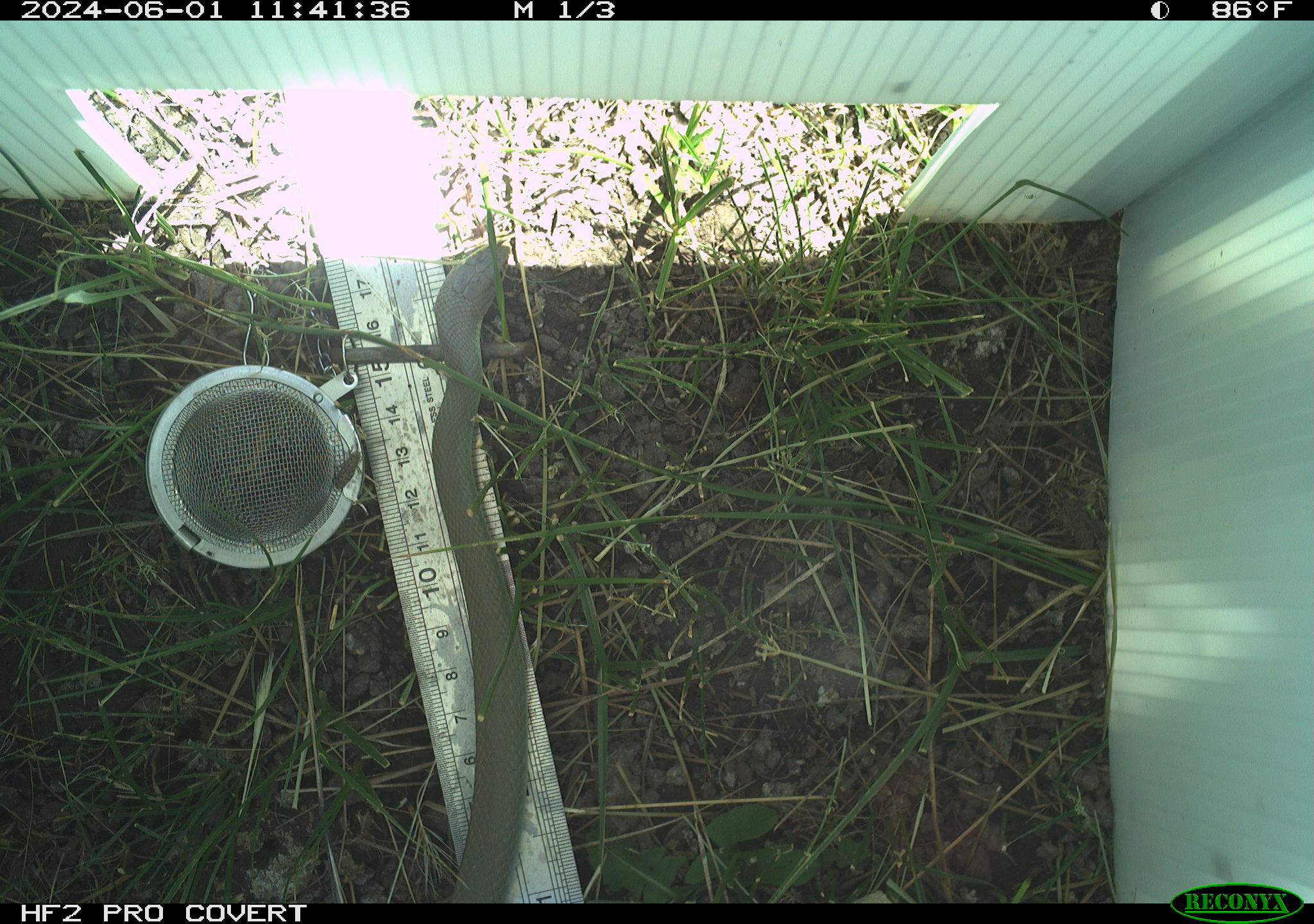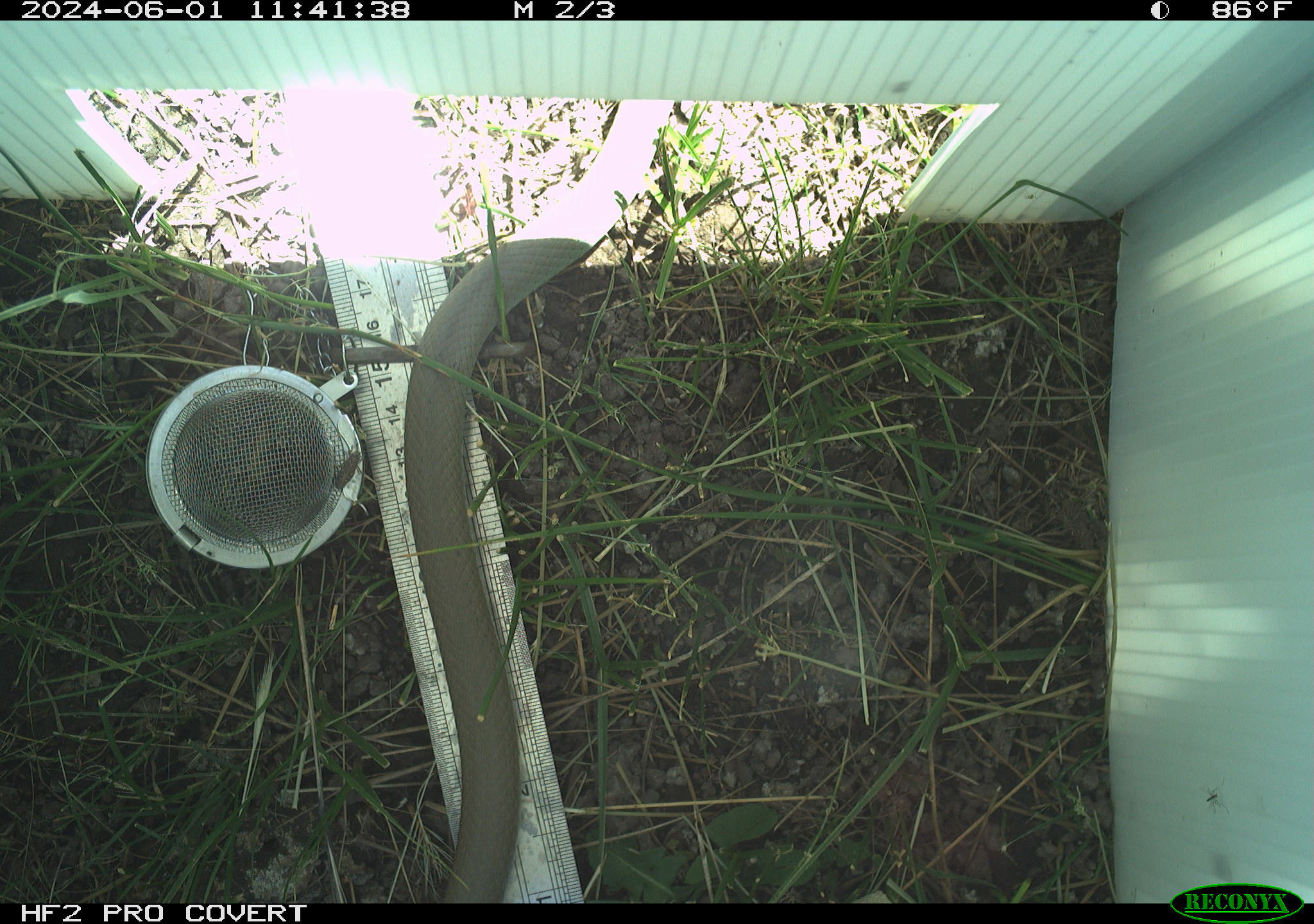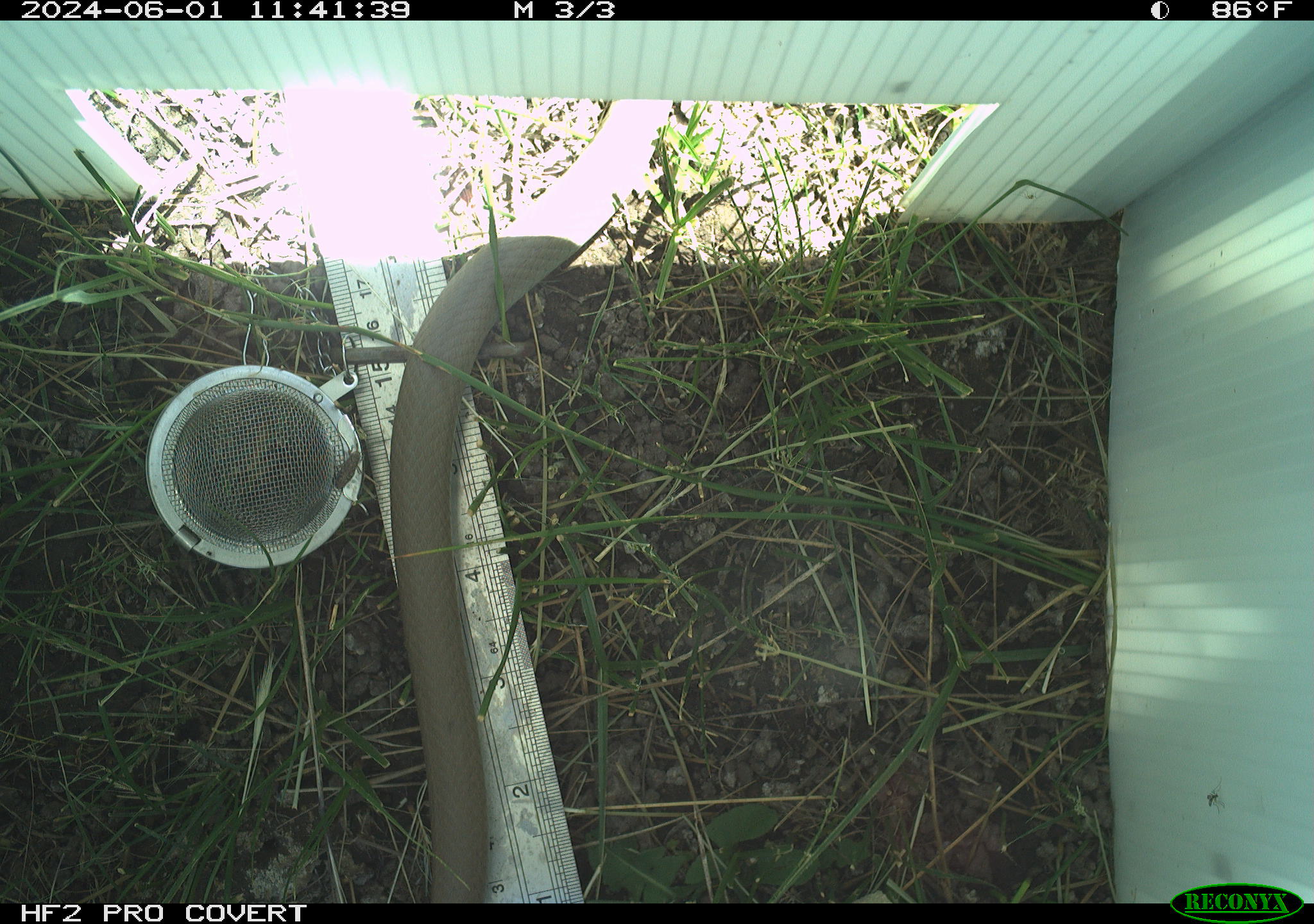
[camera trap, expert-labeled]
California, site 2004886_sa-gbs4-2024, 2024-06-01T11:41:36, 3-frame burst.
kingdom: Animalia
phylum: Chordata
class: Reptilia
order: Squamata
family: Colubridae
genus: Coluber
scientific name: Coluber constrictor mormon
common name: western yellow-bellied racer